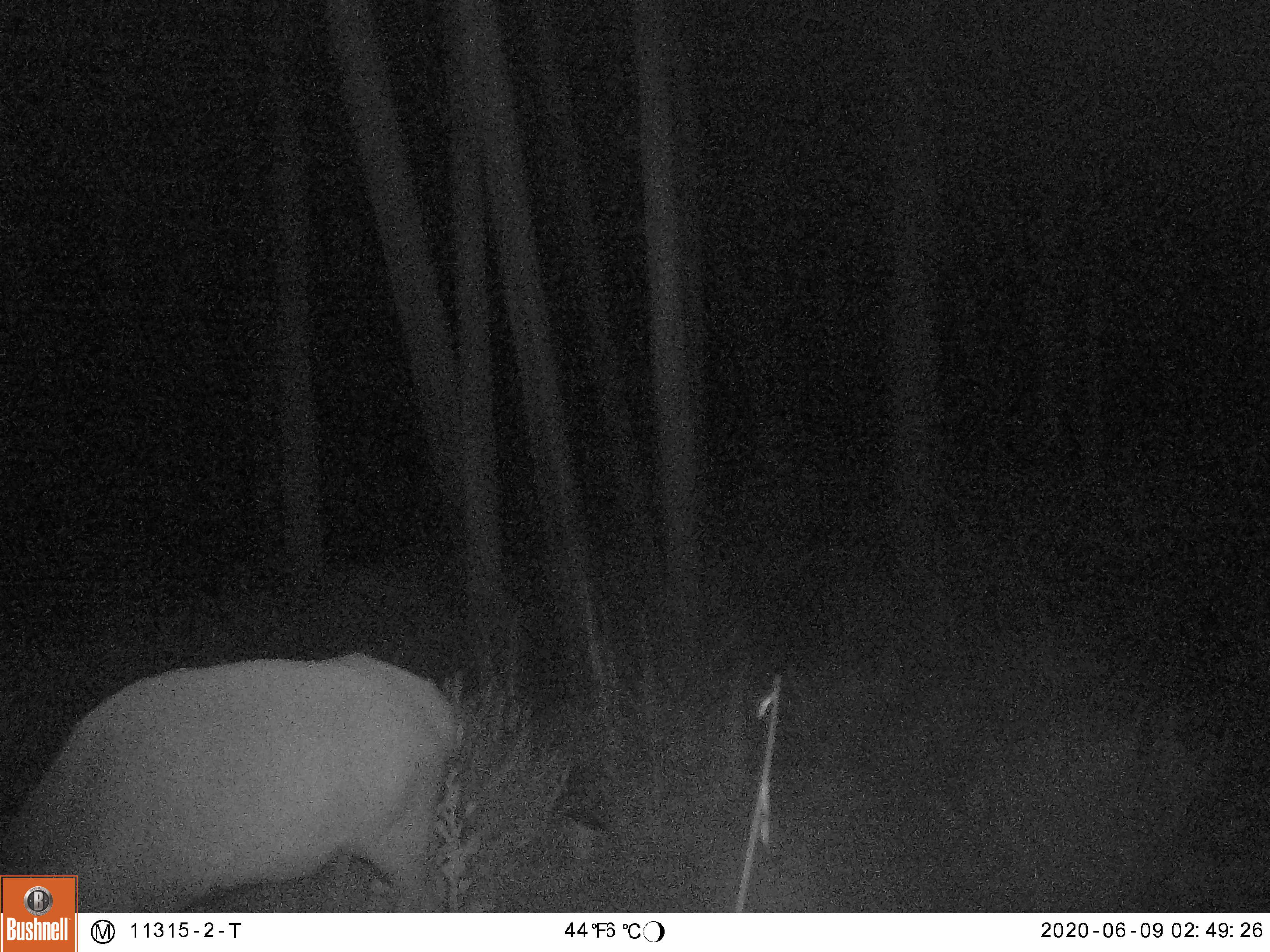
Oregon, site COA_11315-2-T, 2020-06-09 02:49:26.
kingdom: Animalia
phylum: Chordata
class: Mammalia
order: Artiodactyla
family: Cervidae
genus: Cervus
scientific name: Cervus canadensis roosevelti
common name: roosevelt elk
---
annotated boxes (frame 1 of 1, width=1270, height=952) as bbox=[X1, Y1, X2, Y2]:
roosevelt elk: bbox=[5, 646, 475, 871]